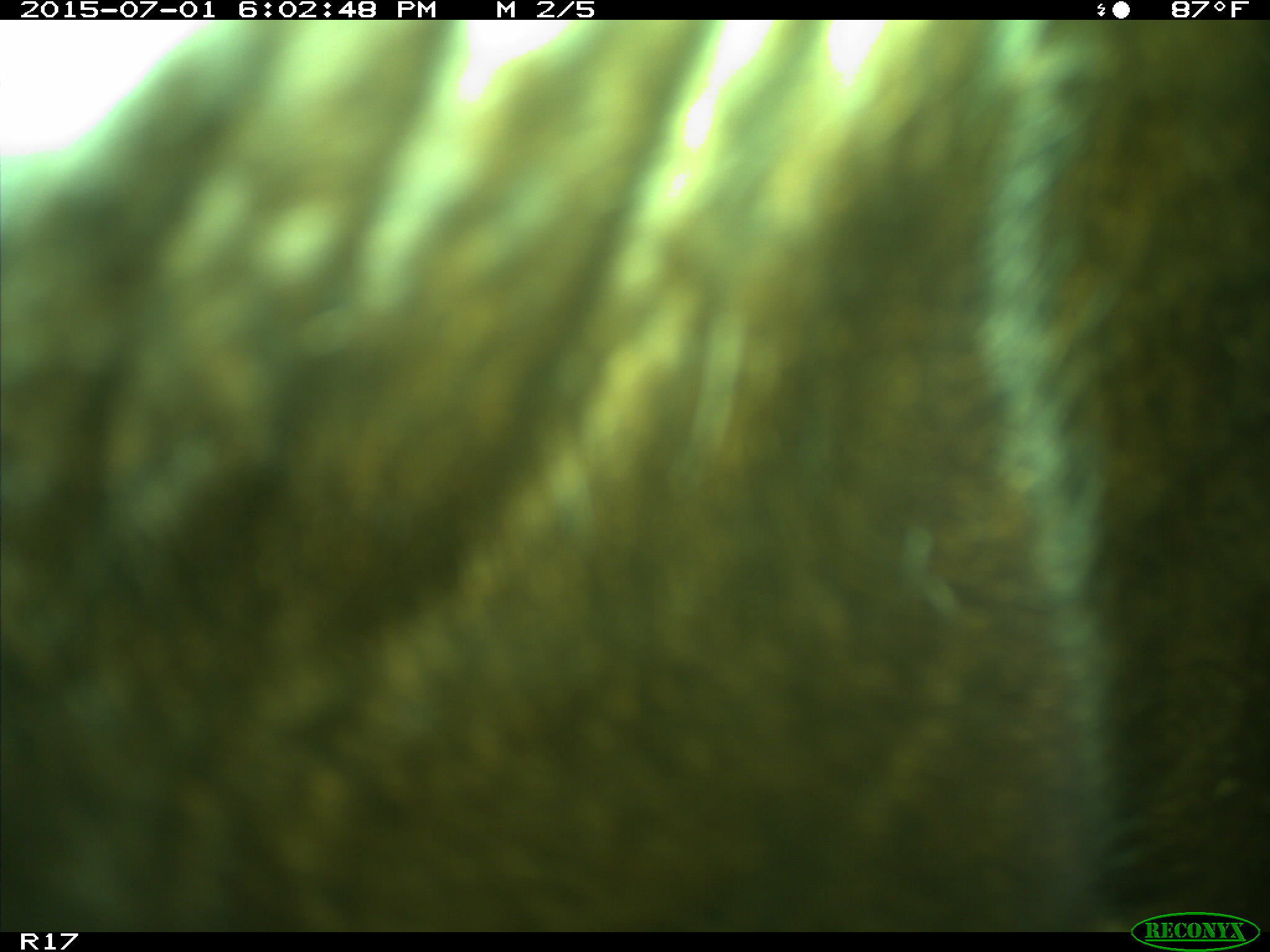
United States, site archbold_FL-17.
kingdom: Animalia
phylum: Chordata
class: Mammalia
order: Artiodactyla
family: Bovidae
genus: Bos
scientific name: Bos taurus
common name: domestic cow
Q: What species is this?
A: Bos taurus (domestic cow).